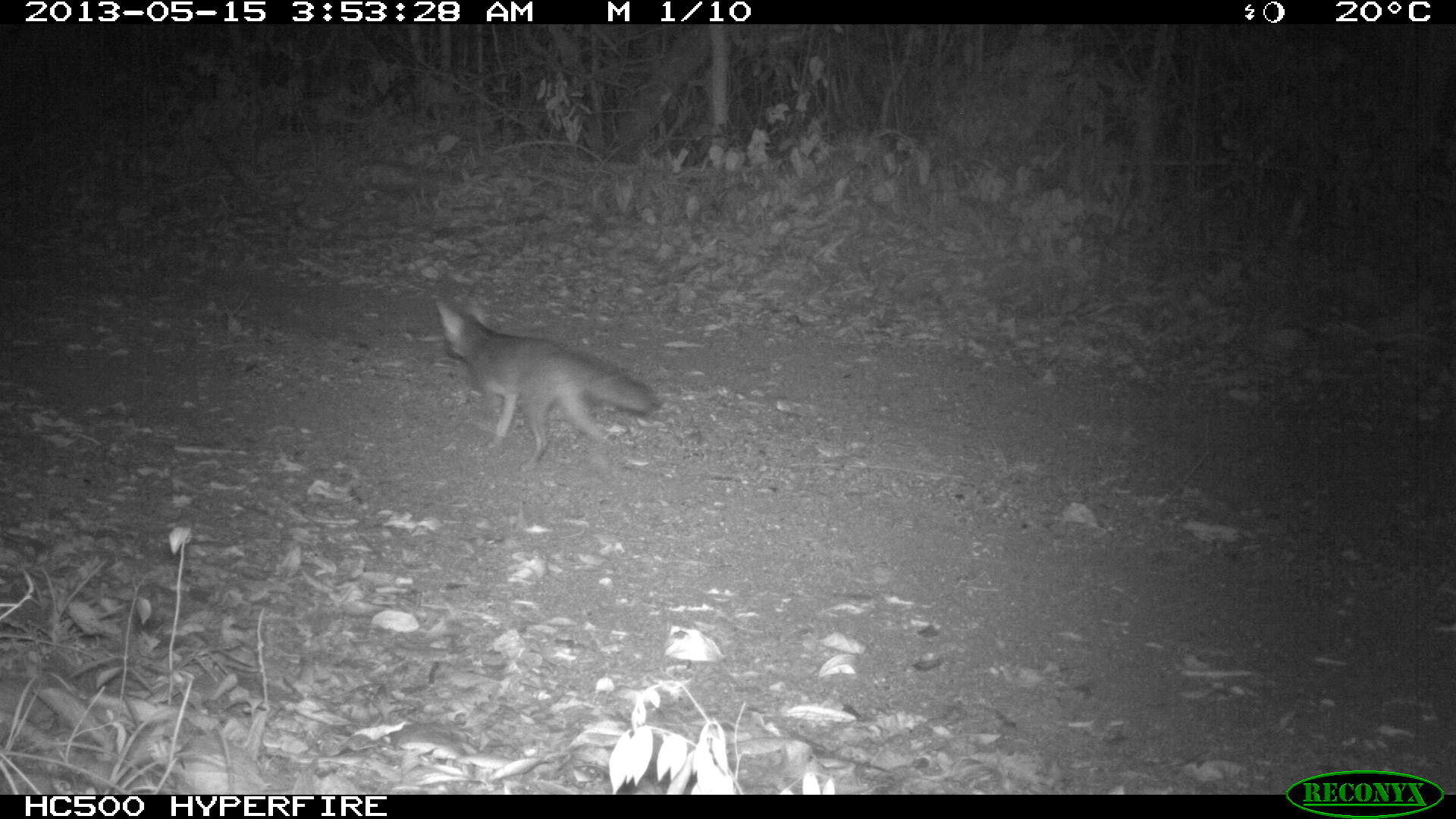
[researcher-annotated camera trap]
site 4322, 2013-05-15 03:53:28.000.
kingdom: Animalia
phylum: Chordata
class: Mammalia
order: Carnivora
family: Canidae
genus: Urocyon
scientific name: Urocyon cinereoargenteus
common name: gray fox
Urocyon cinereoargenteus (gray fox), count 1.